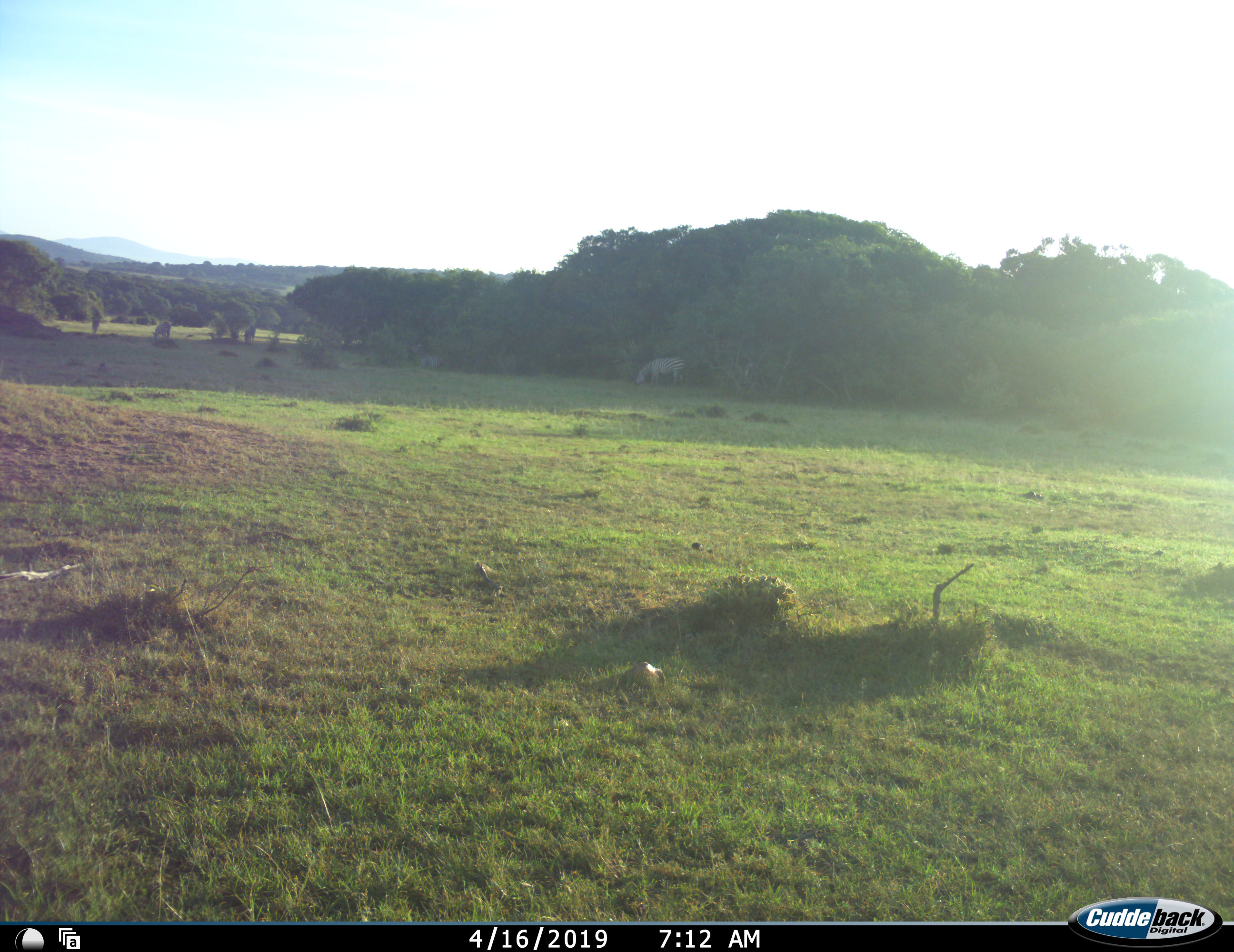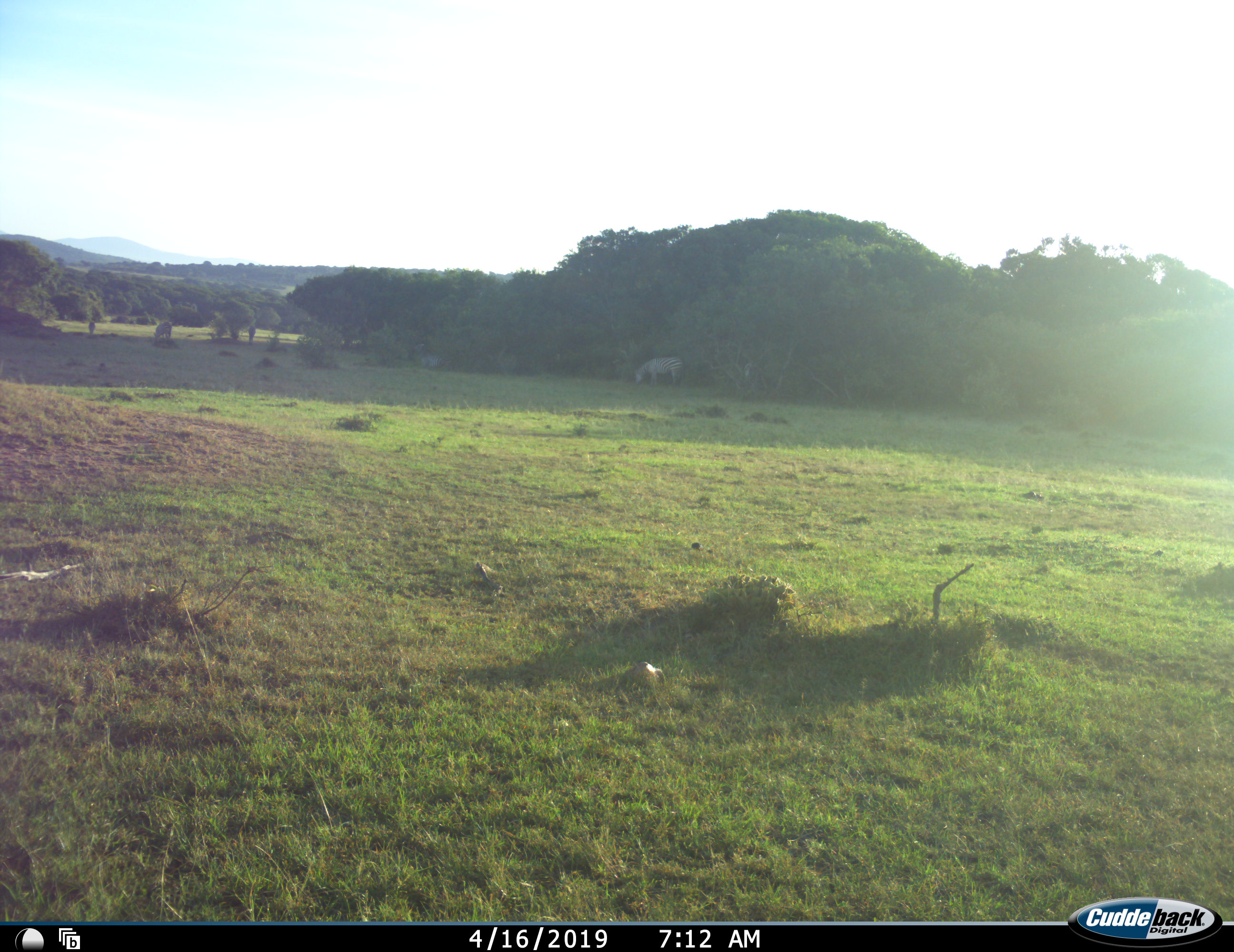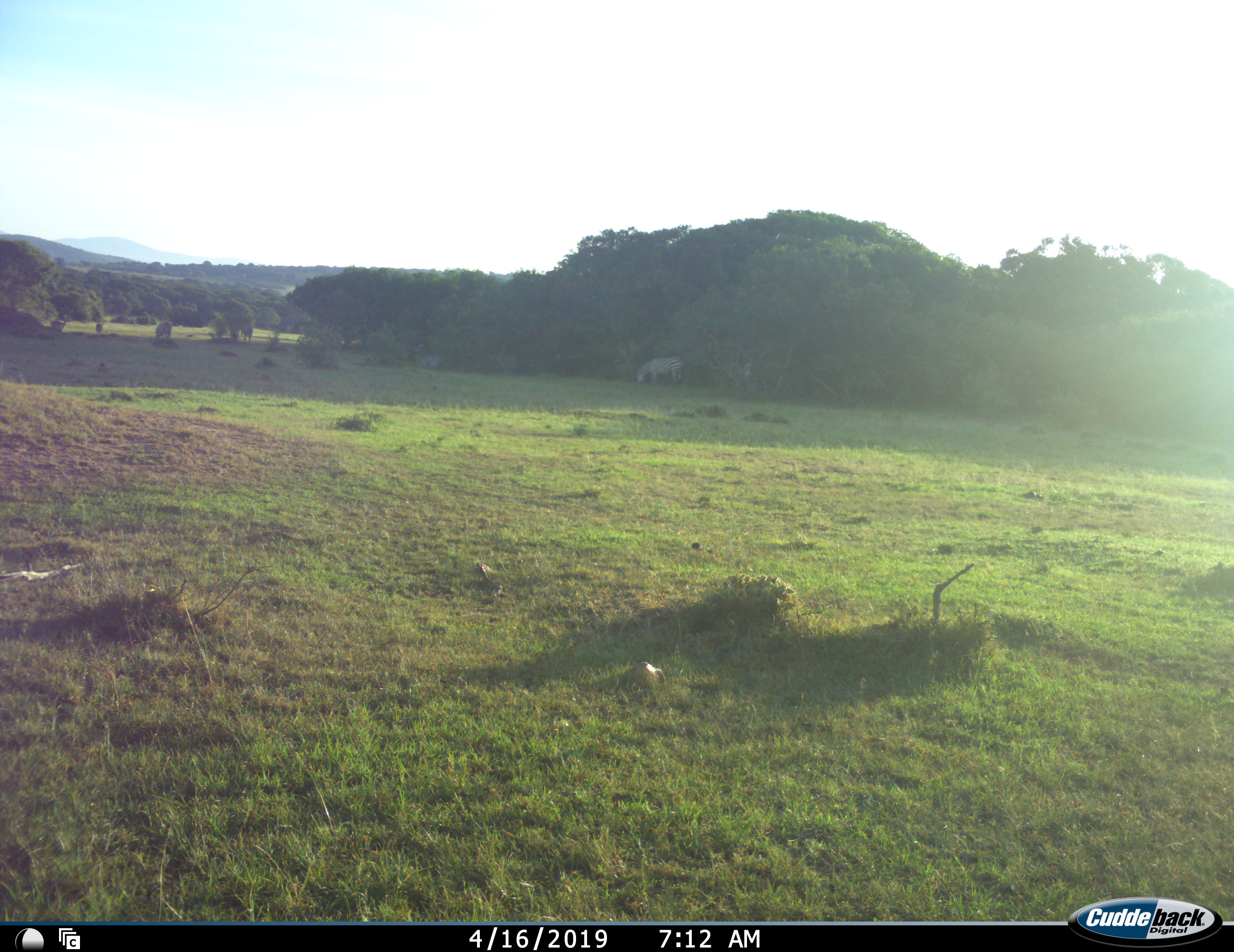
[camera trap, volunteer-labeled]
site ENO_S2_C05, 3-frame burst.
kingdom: Animalia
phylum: Chordata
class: Mammalia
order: Perissodactyla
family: Equidae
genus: Equus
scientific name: Equus quagga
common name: plains zebra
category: zebraplains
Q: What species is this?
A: Zebraplains (plains zebra) (Equus quagga).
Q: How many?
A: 5.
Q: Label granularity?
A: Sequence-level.